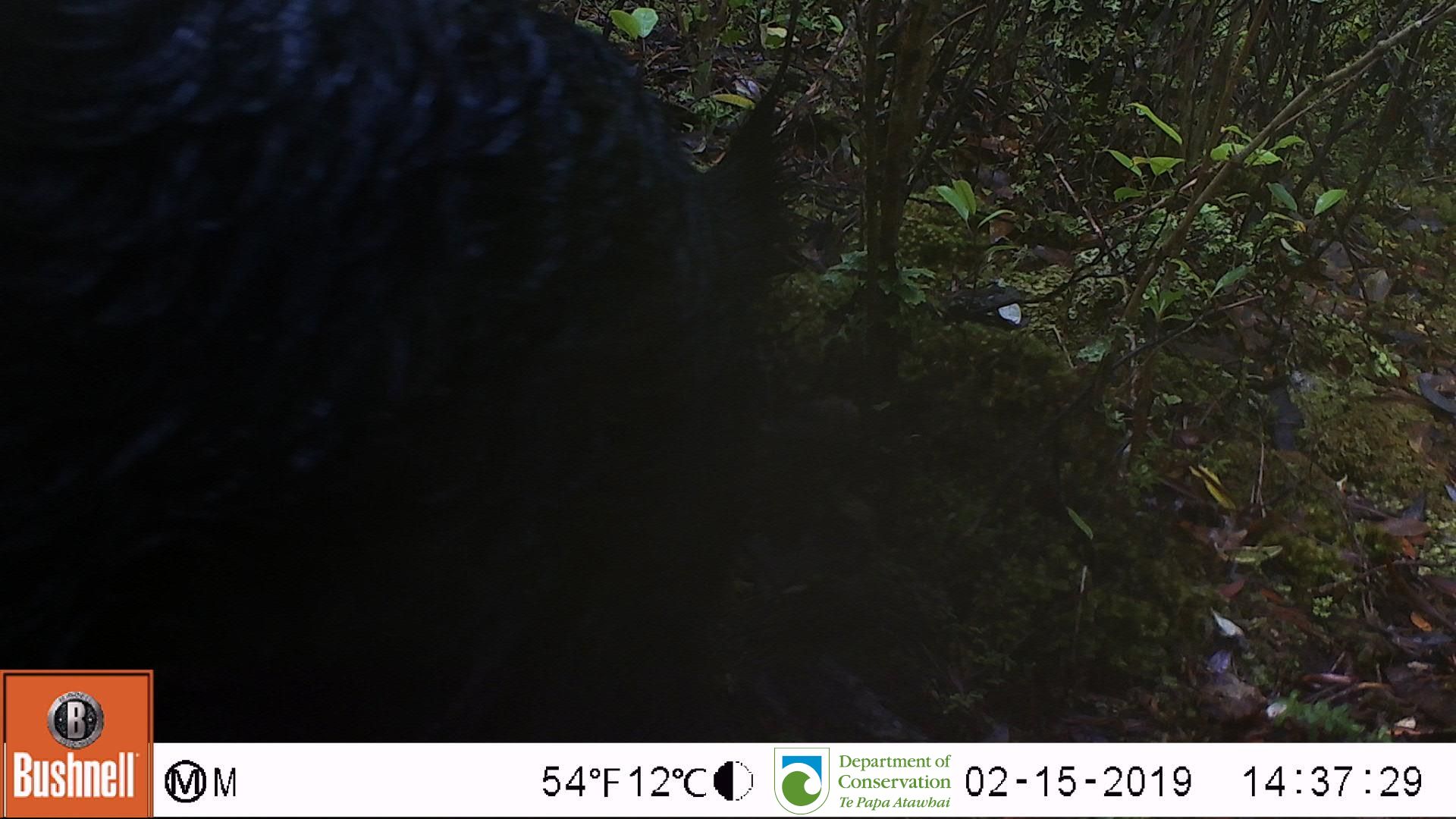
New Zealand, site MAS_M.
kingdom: Animalia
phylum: Chordata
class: Mammalia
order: Artiodactyla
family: Suidae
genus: Sus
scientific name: Sus scrofa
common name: pig